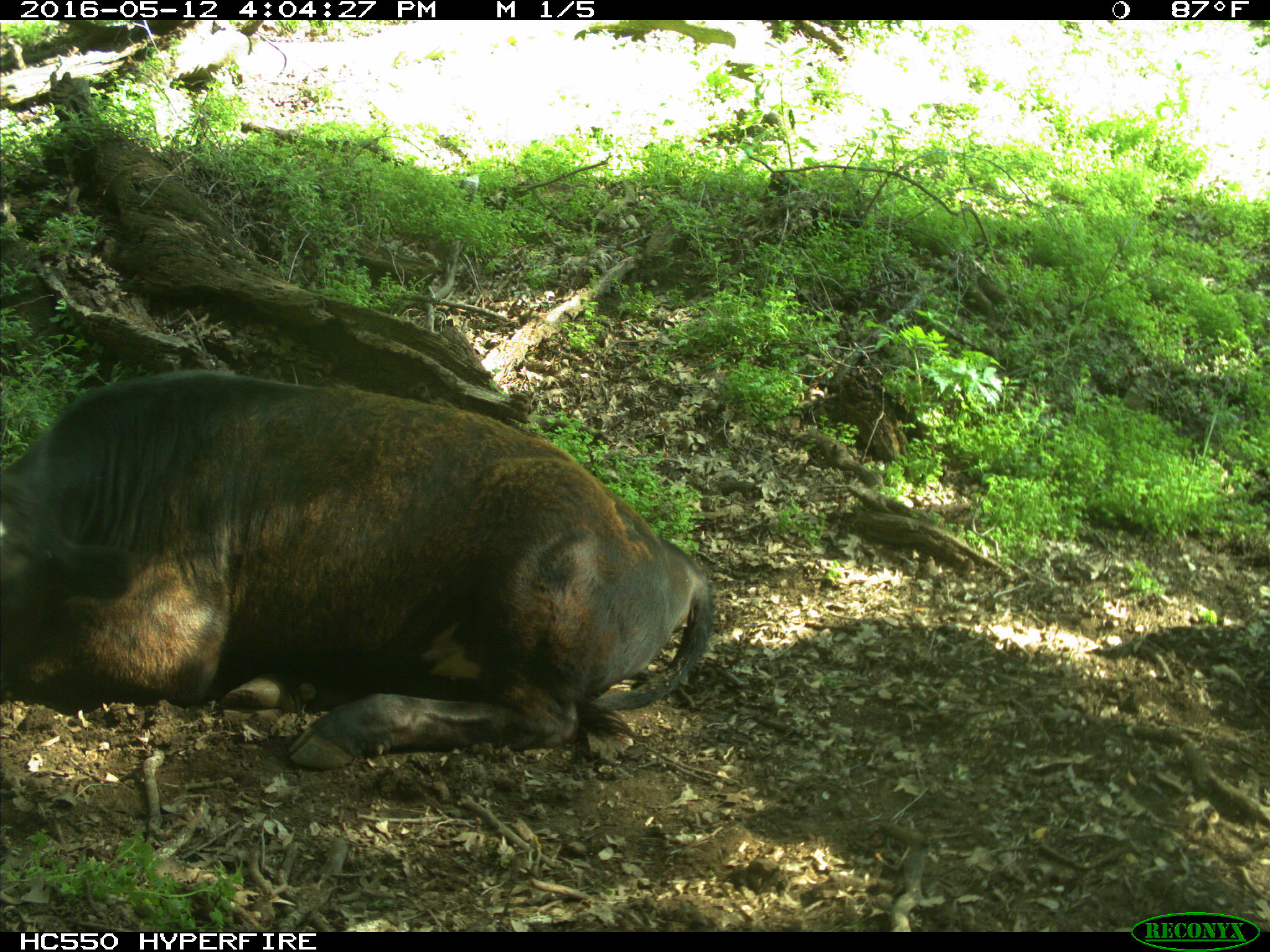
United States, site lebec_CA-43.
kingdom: Animalia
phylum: Chordata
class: Mammalia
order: Artiodactyla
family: Bovidae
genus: Bos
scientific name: Bos taurus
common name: domestic cow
Bos taurus (domestic cow).